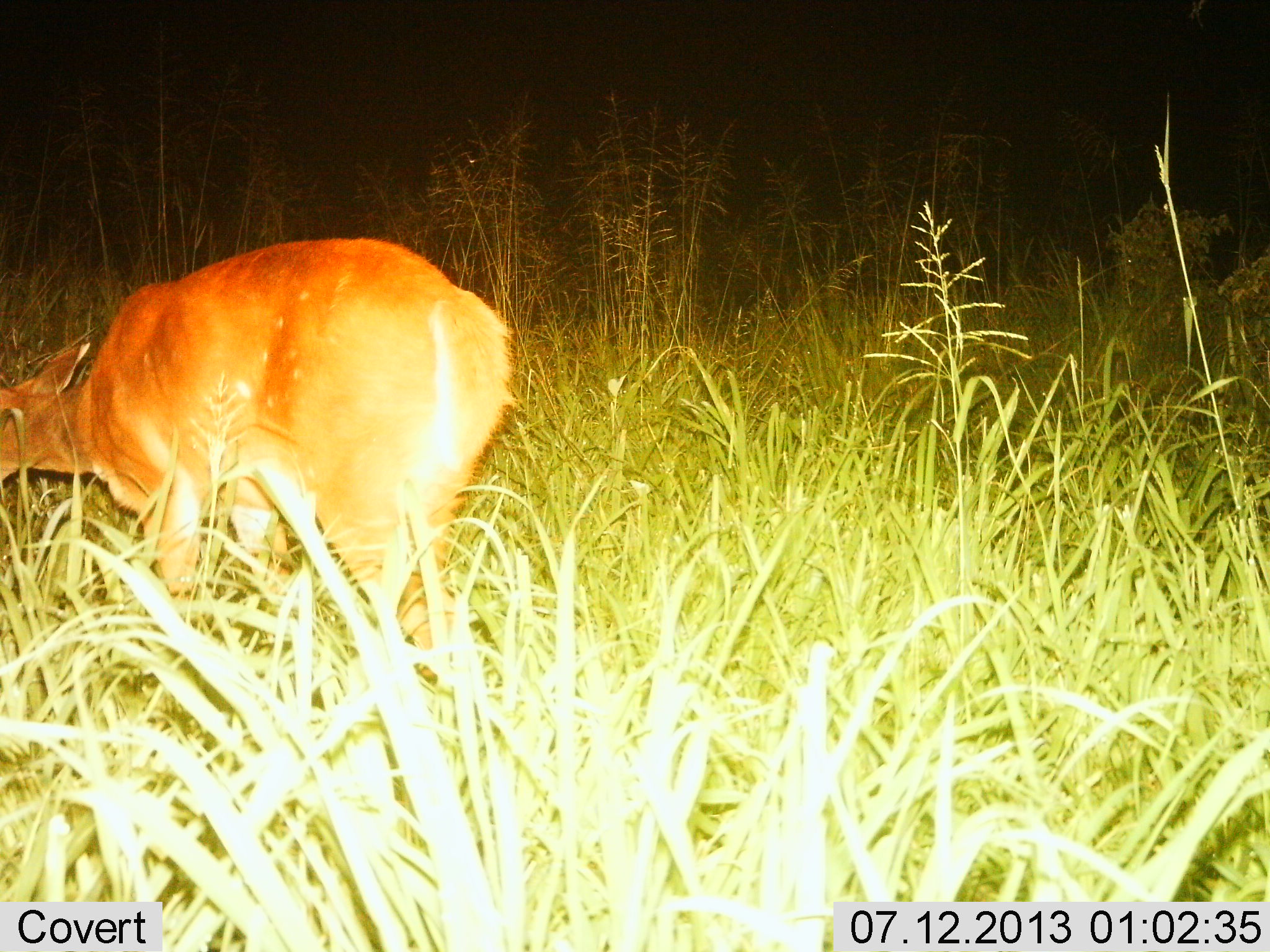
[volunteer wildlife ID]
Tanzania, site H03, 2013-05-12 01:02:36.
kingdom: Animalia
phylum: Chordata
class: Mammalia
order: Artiodactyla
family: Bovidae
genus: Redunca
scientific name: Redunca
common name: reedbuck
Reedbuck (Redunca), count 1. Behavior (volunteer vote fractions): standing 40%, resting 0%, moving 0%, interacting 0%. Young present (vote fraction): 0%. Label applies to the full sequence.